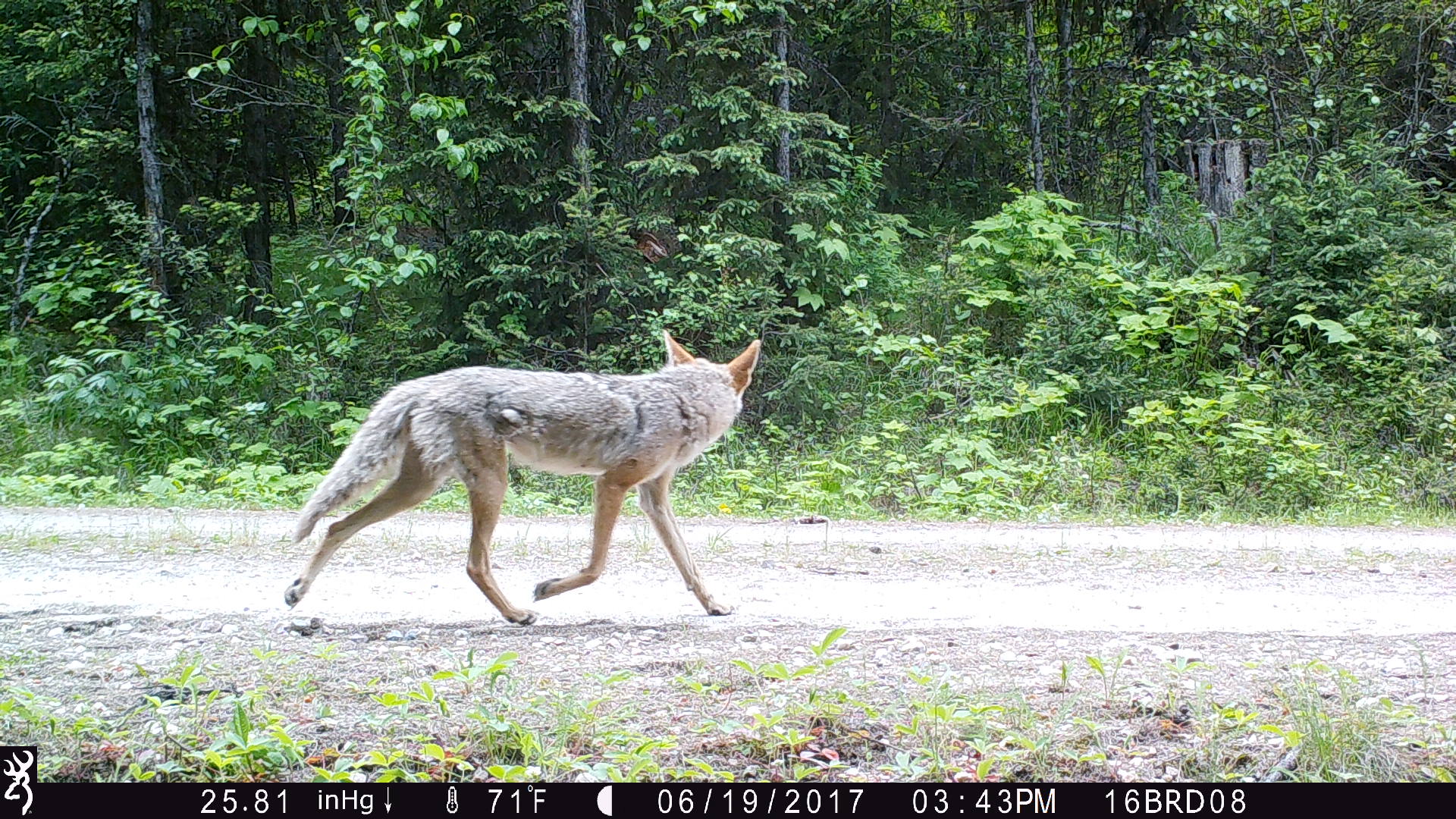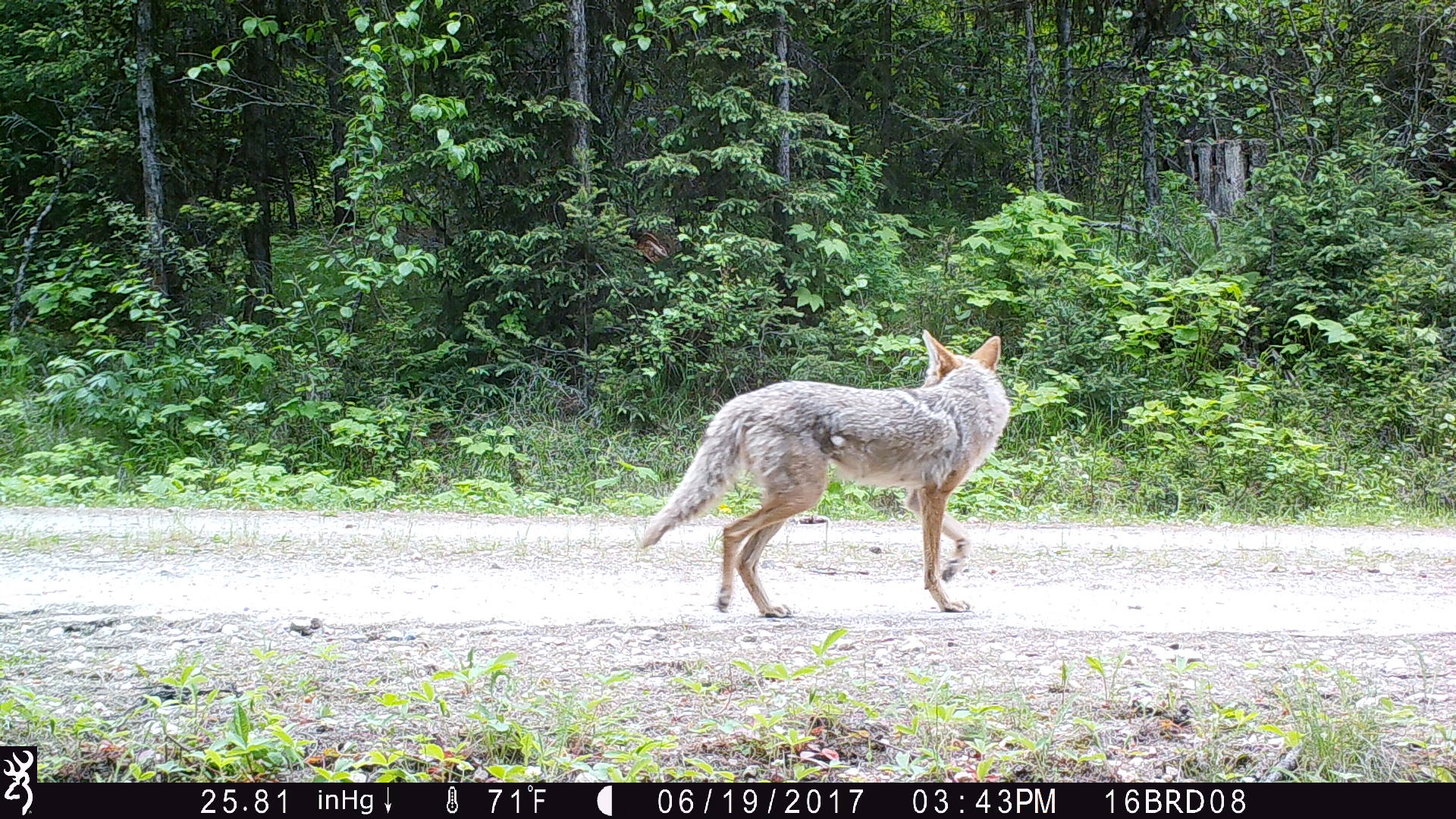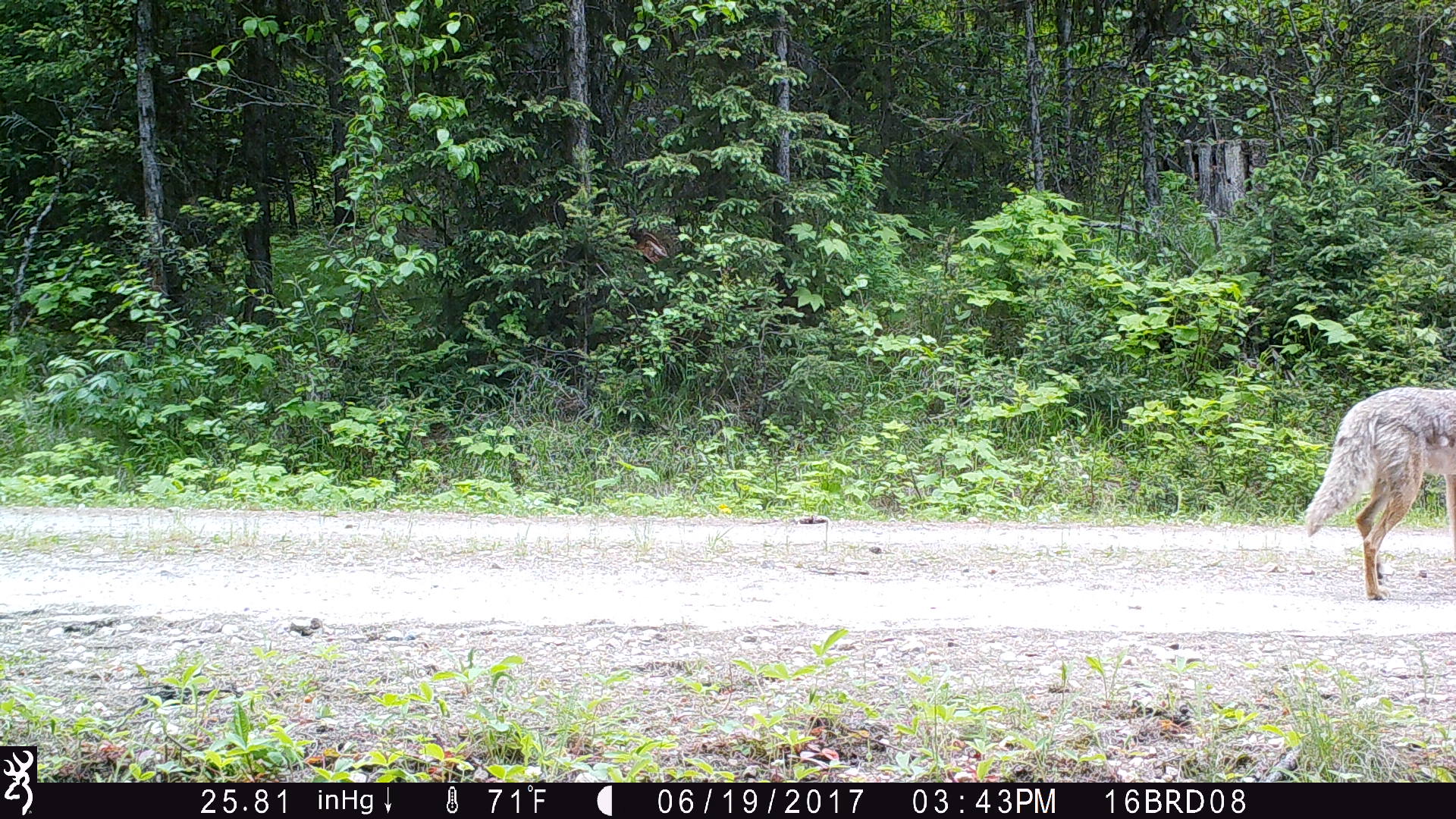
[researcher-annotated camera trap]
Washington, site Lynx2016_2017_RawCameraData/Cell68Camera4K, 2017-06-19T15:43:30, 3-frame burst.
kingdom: Animalia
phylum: Chordata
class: Mammalia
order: Carnivora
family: Canidae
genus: Canis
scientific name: Canis latrans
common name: coyote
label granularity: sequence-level